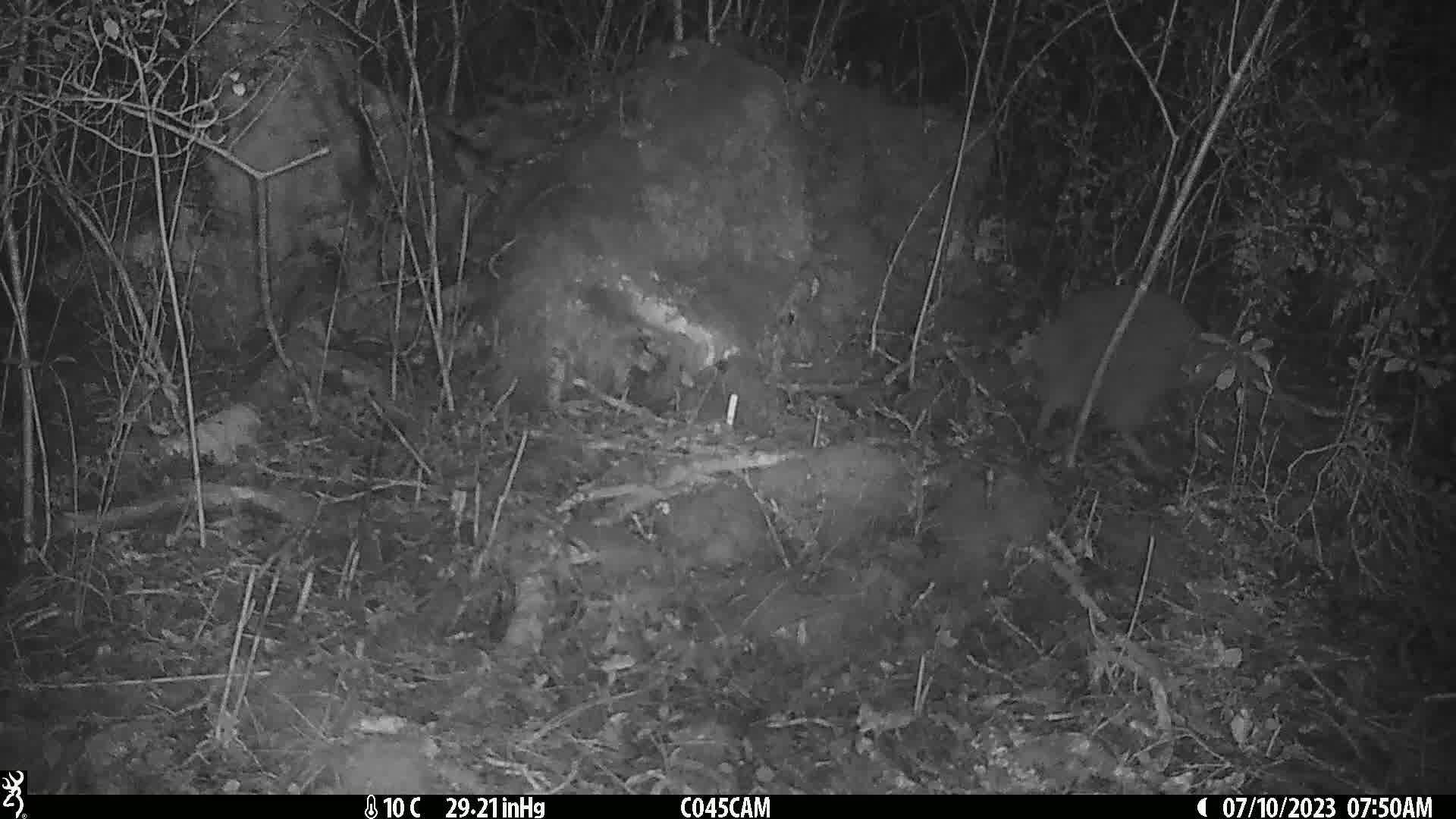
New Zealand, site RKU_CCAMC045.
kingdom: Animalia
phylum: Chordata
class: Aves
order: Apterygiformes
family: Apterygidae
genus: Apteryx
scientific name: Apteryx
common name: kiwi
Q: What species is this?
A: Kiwi (Apteryx).